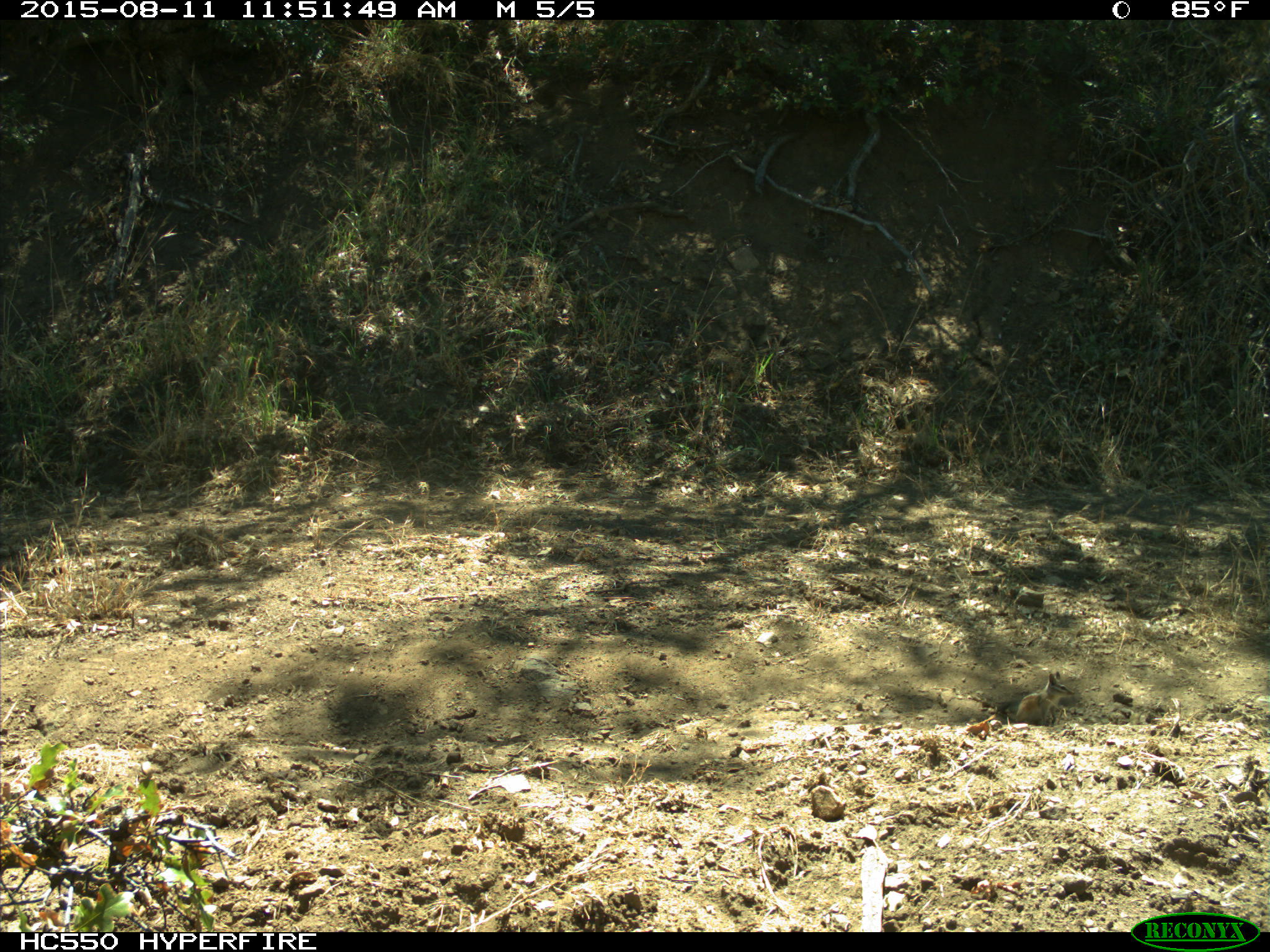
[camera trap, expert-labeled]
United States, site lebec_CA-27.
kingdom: Animalia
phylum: Chordata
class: Mammalia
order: Rodentia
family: Sciuridae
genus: Tamias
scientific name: Tamias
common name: chipmunk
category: unidentified chipmunk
Unidentified chipmunk (chipmunk) (Tamias).